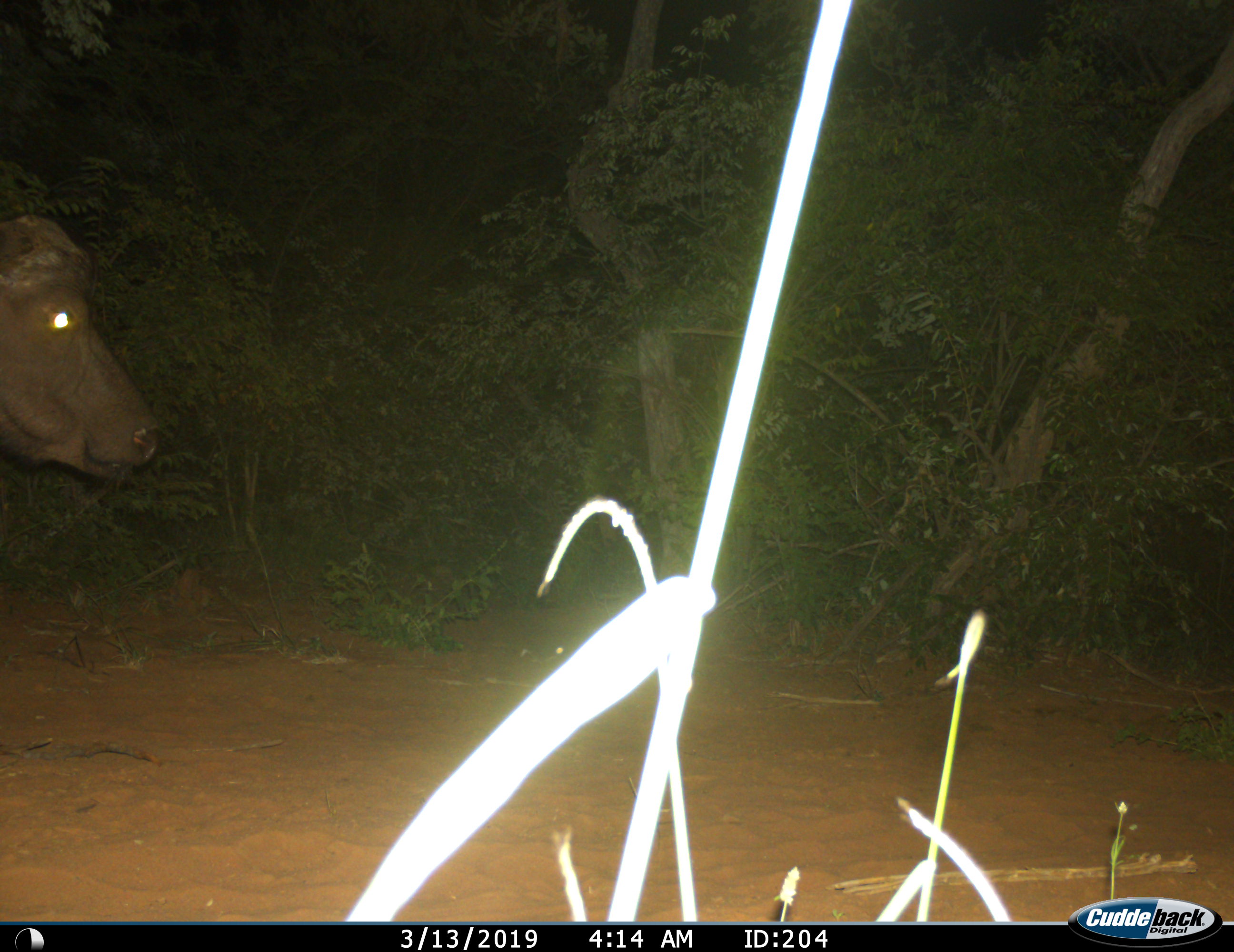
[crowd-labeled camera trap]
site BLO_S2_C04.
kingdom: Animalia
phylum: Chordata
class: Mammalia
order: Artiodactyla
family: Bovidae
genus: Syncerus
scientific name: Syncerus caffer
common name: african buffalo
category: buffalo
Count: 1.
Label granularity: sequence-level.